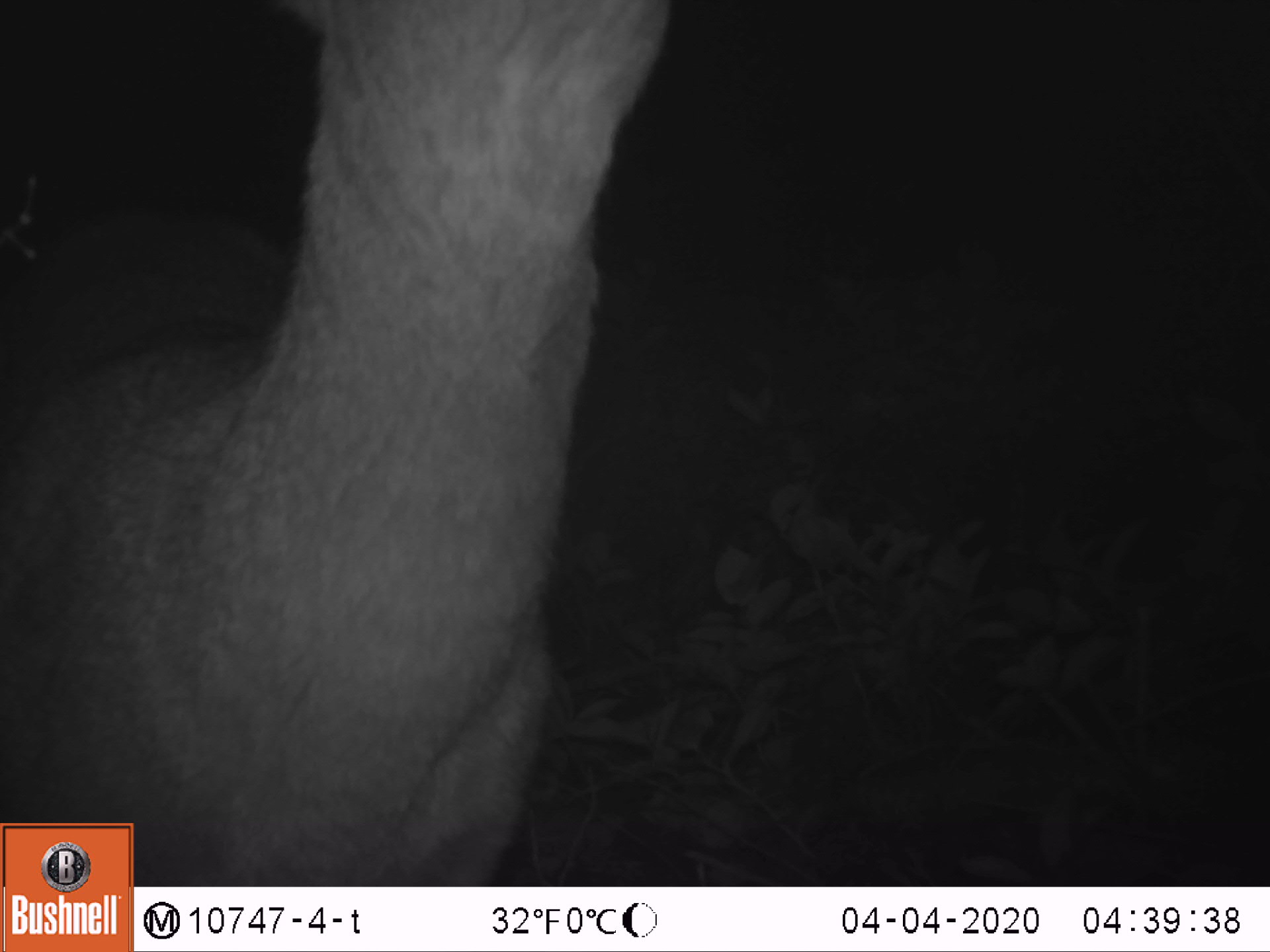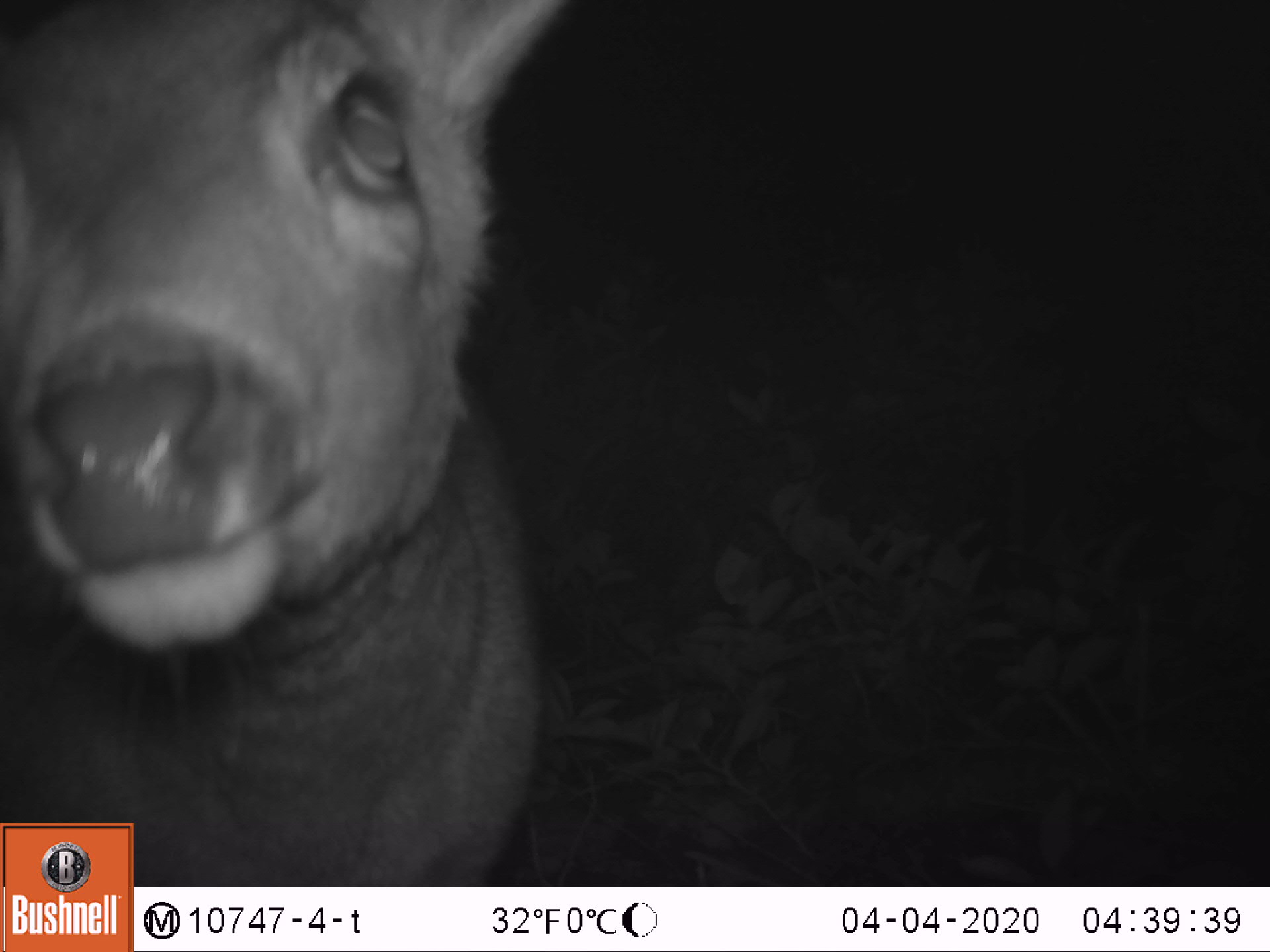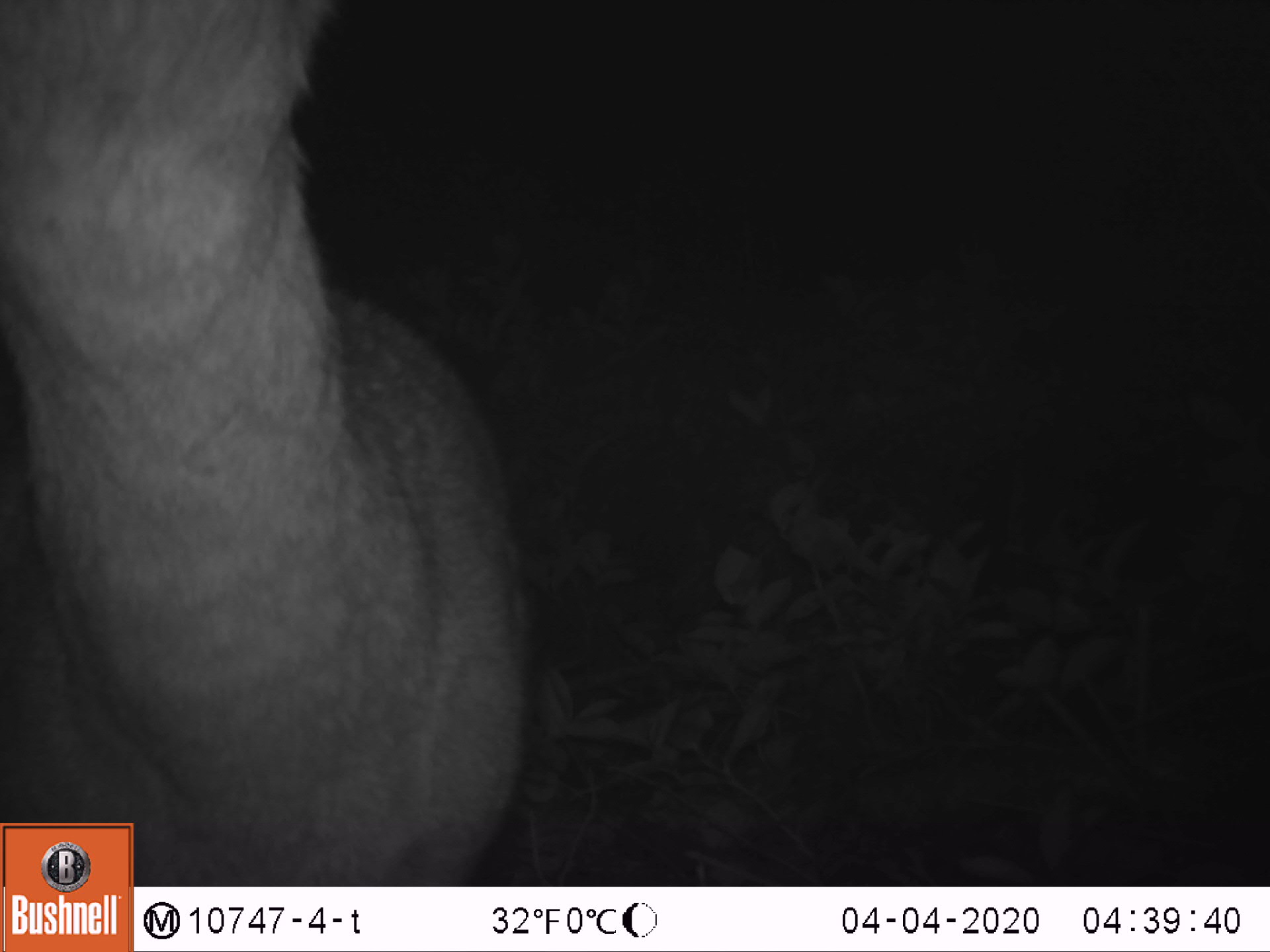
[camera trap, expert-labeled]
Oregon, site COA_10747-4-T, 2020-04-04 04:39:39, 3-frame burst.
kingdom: Animalia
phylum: Chordata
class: Mammalia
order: Artiodactyla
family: Cervidae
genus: Odocoileus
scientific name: Odocoileus hemionus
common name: black-tailed deer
Black-tailed deer (Odocoileus hemionus).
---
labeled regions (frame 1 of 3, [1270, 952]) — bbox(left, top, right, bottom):
black-tailed deer: bbox(0, 3, 686, 812)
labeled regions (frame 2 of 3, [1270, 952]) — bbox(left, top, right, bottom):
black-tailed deer: bbox(0, 0, 561, 812)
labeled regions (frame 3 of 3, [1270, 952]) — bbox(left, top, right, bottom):
black-tailed deer: bbox(0, 0, 545, 814)